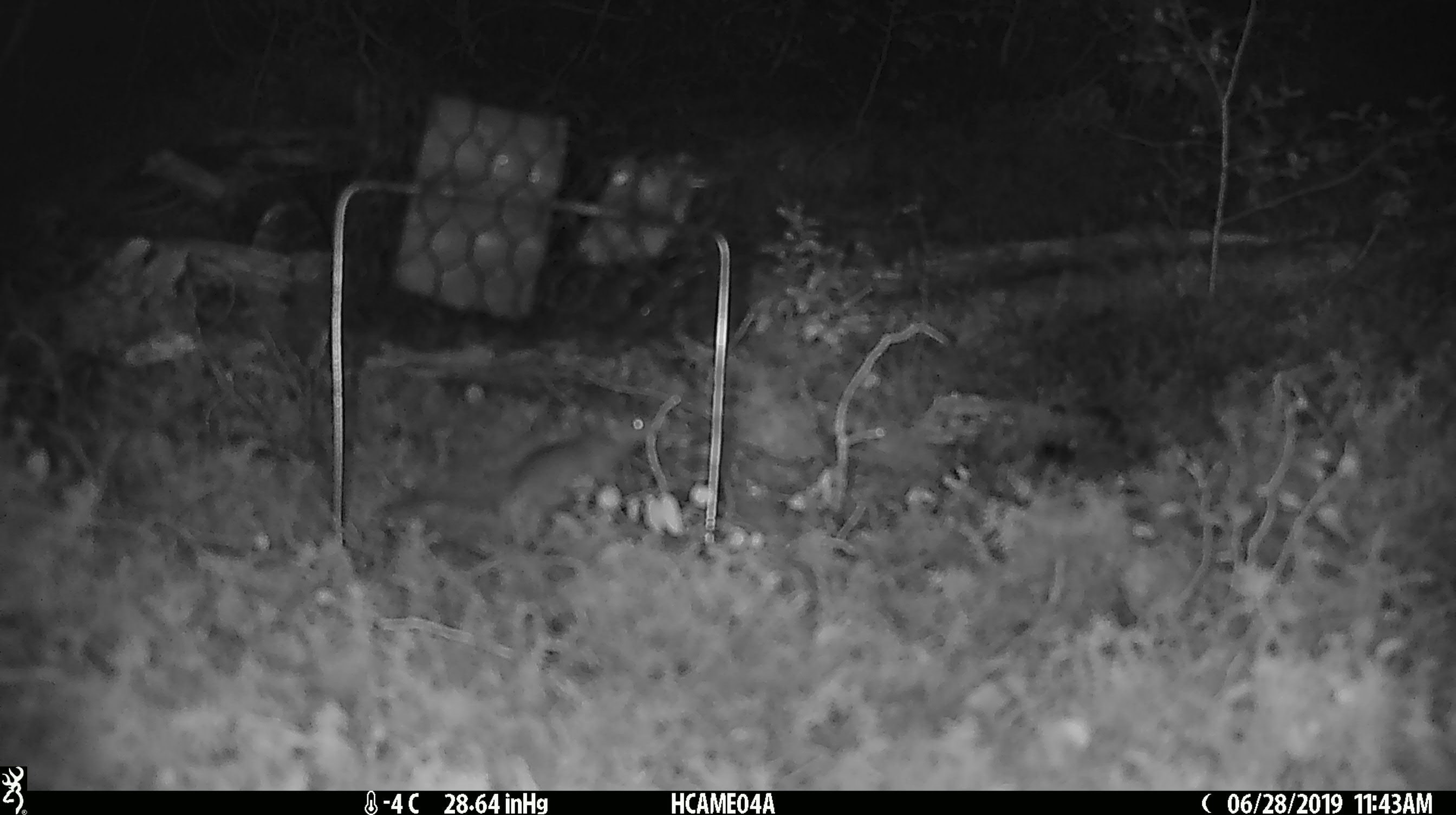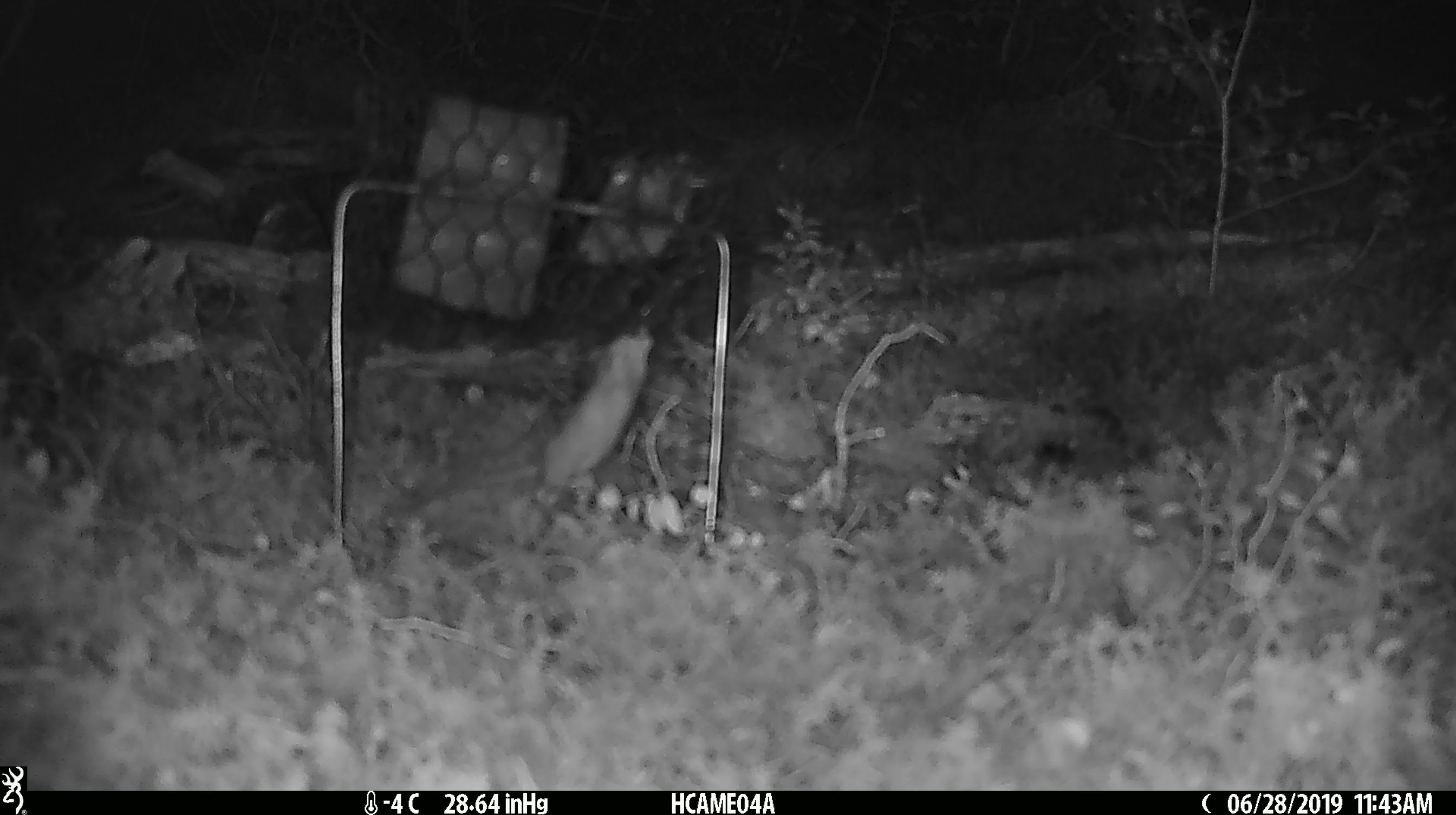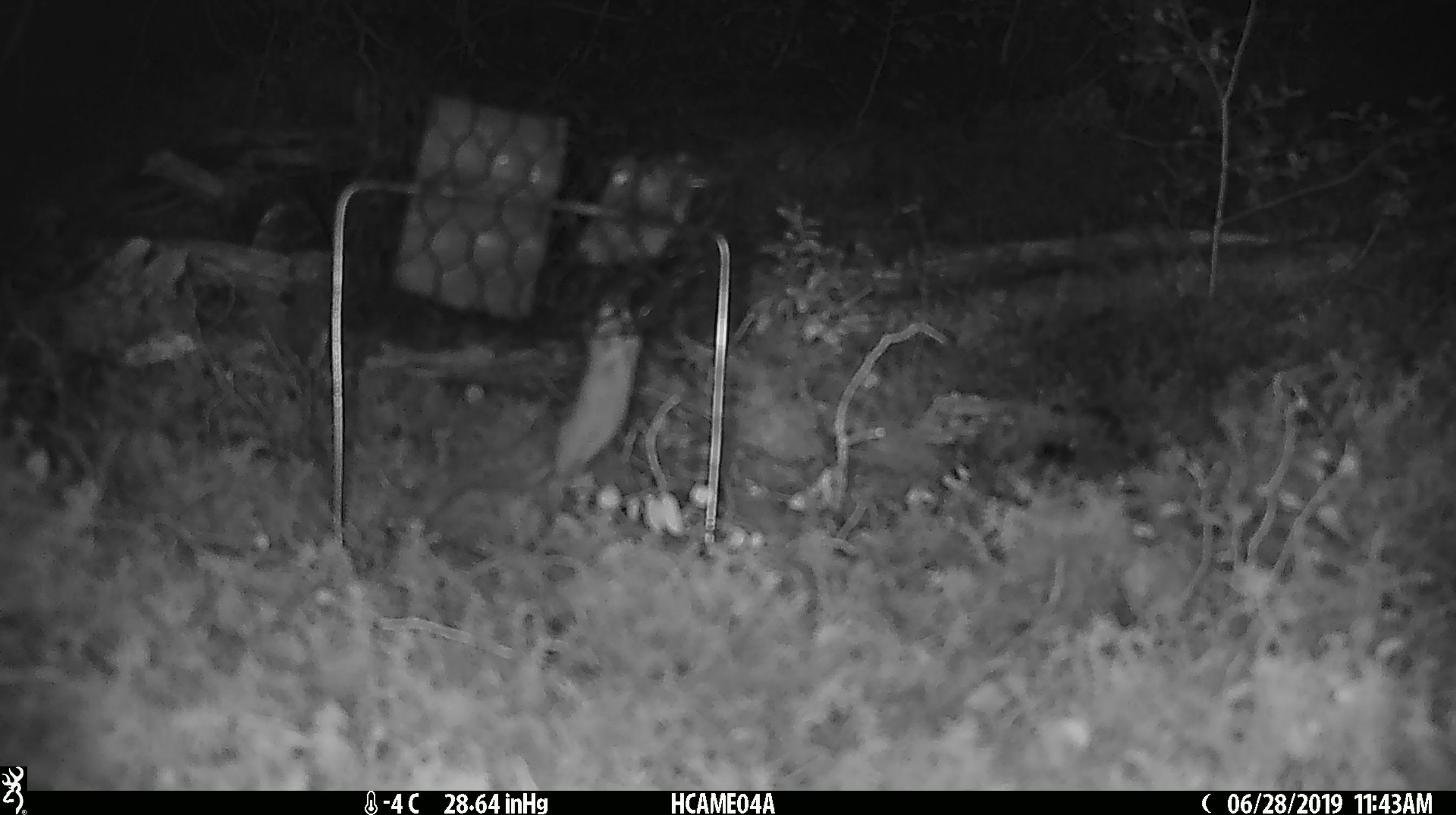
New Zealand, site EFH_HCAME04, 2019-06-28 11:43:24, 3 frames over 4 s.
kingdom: Animalia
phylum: Chordata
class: Mammalia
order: Rodentia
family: Muridae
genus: Mus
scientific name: Mus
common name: mouse